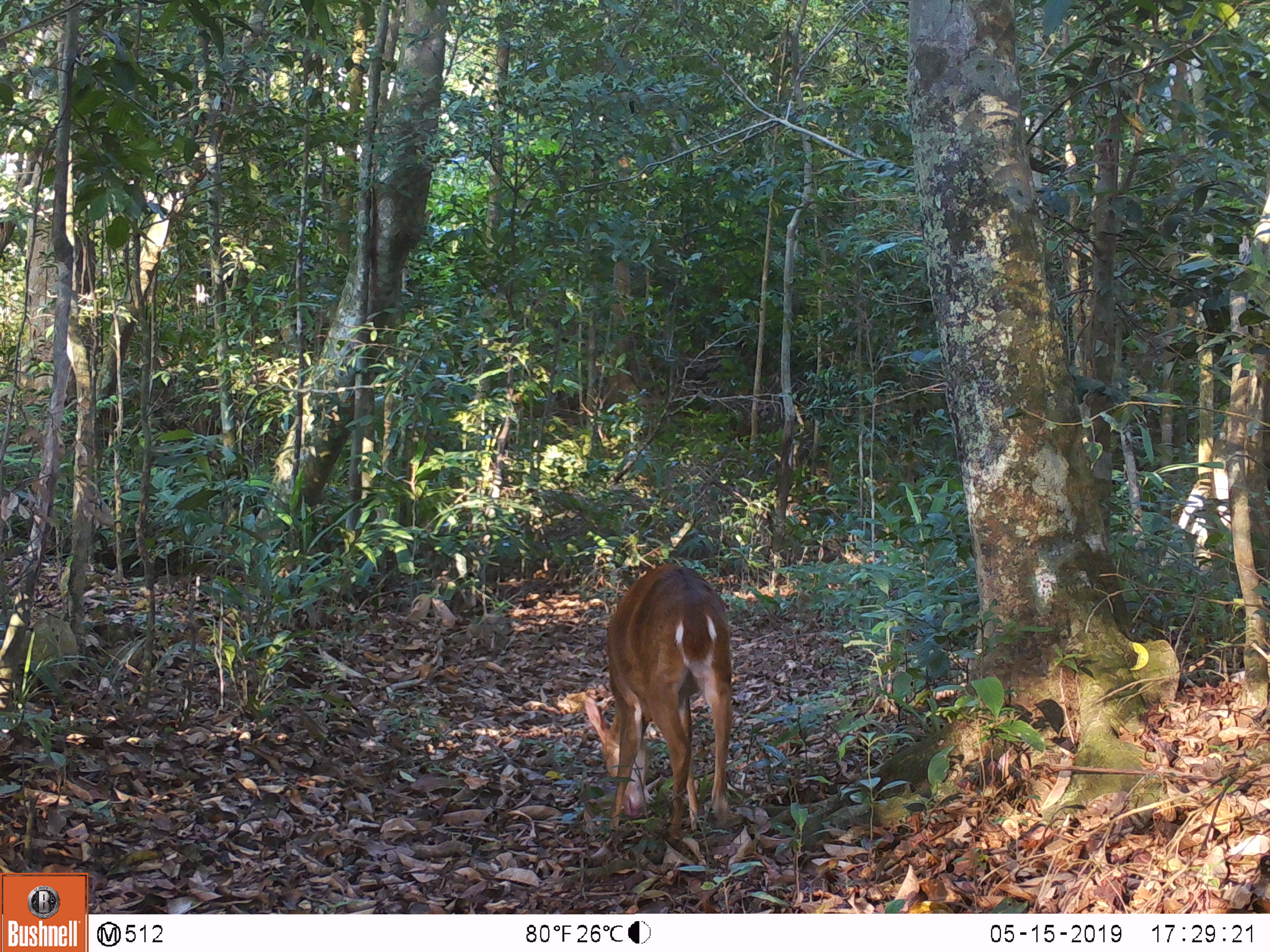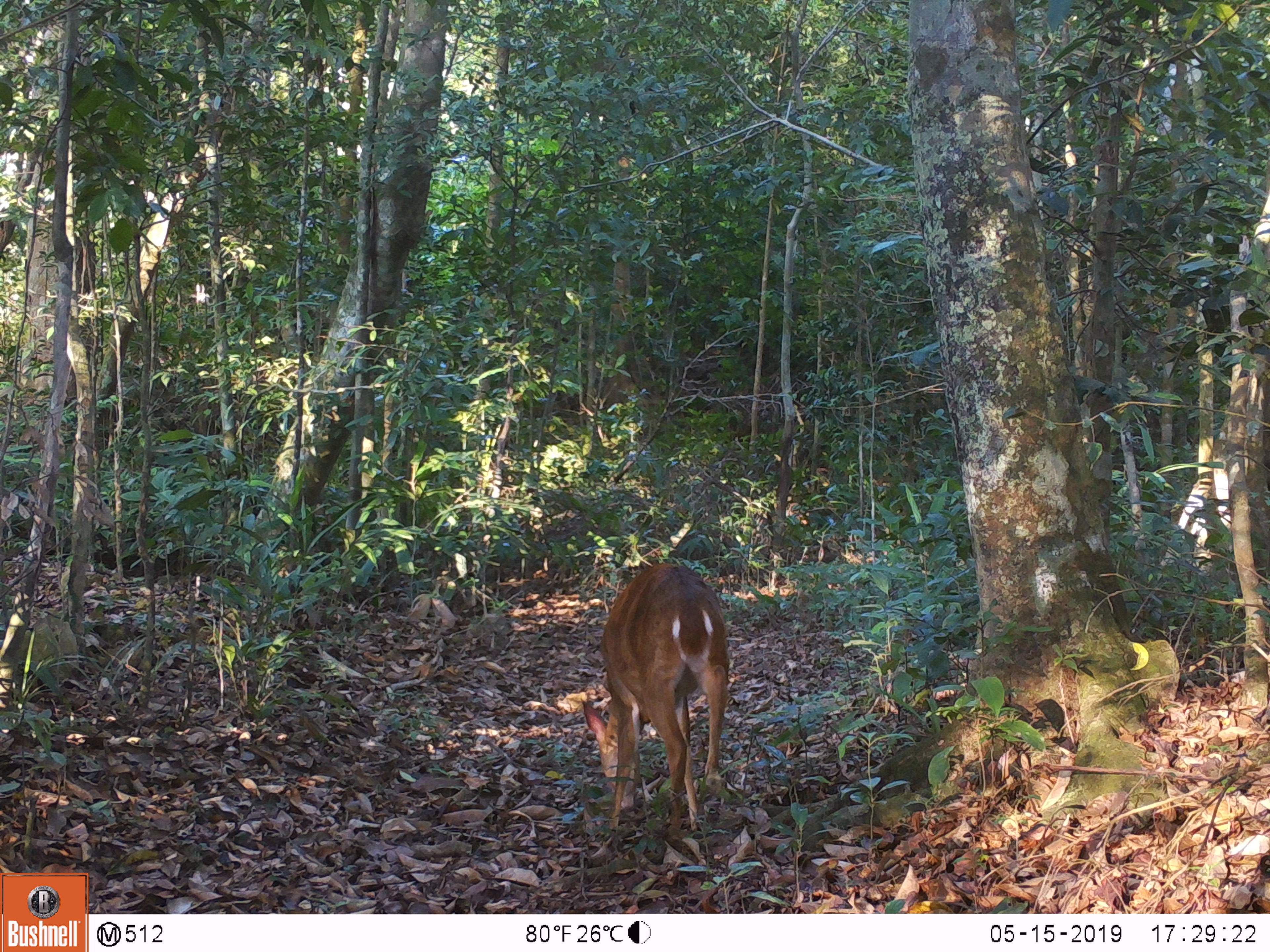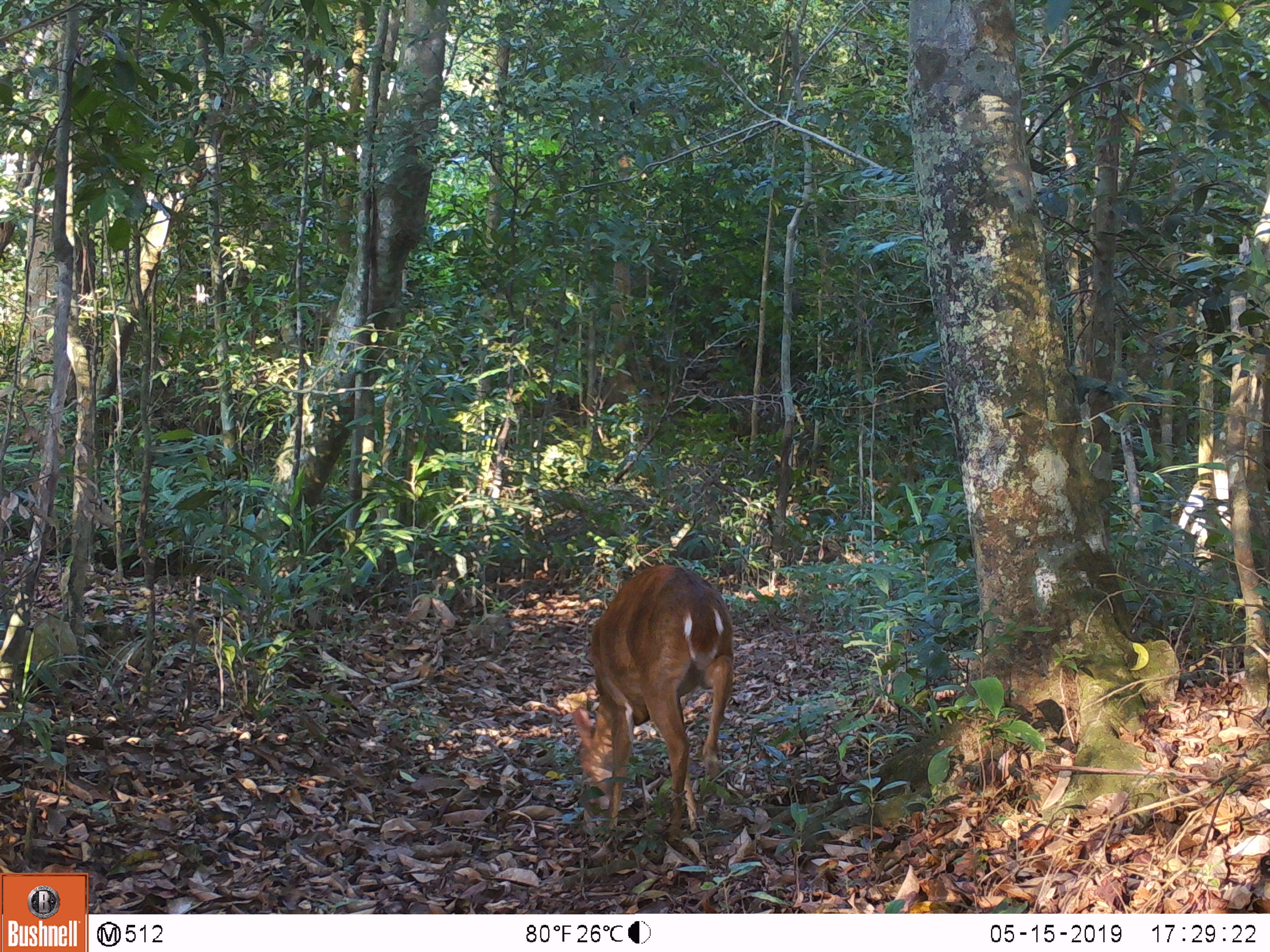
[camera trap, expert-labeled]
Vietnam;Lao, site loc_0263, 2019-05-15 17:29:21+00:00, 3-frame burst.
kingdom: Animalia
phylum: Chordata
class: Mammalia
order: Artiodactyla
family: Cervidae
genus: Muntiacus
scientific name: Muntiacus vuquangensis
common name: large-antlered muntjac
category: large antlered muntjac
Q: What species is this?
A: Large antlered muntjac (large-antlered muntjac) (Muntiacus vuquangensis).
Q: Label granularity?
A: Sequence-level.